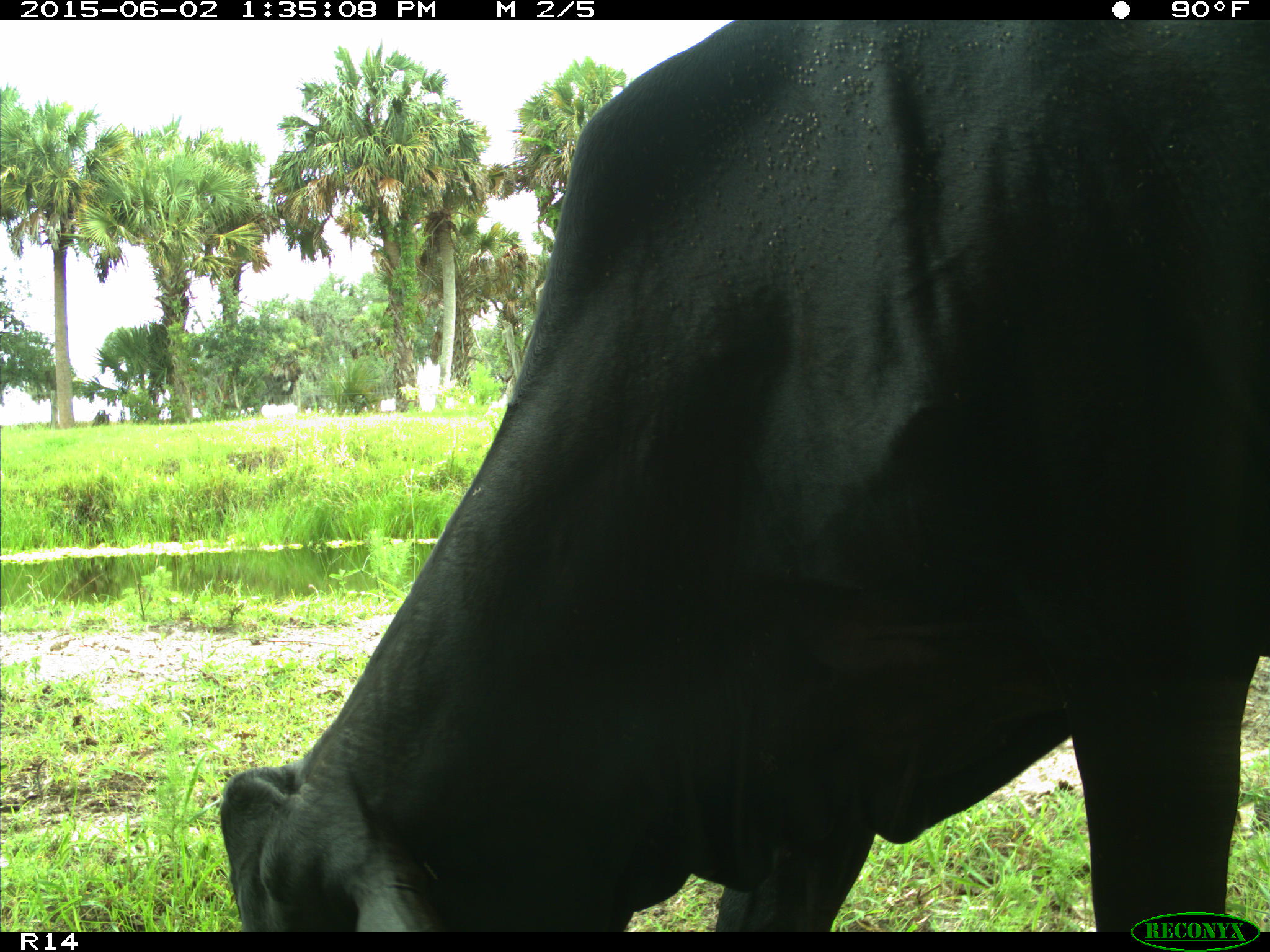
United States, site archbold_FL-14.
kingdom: Animalia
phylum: Chordata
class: Mammalia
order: Artiodactyla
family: Bovidae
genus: Bos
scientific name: Bos taurus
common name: domestic cow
Bos taurus (domestic cow).